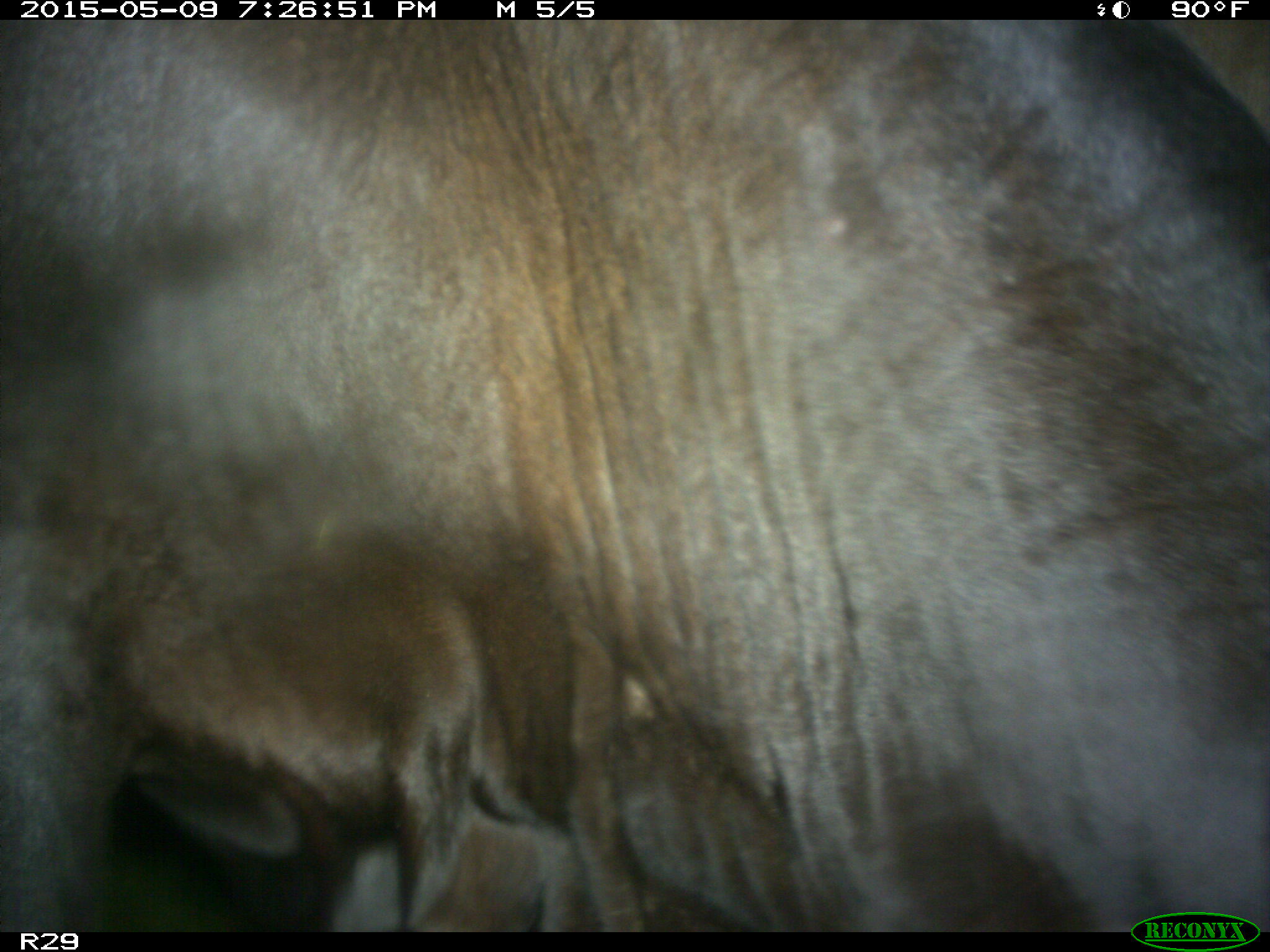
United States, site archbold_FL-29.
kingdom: Animalia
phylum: Chordata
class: Mammalia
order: Artiodactyla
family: Bovidae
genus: Bos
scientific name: Bos taurus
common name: domestic cow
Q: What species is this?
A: Bos taurus (domestic cow).